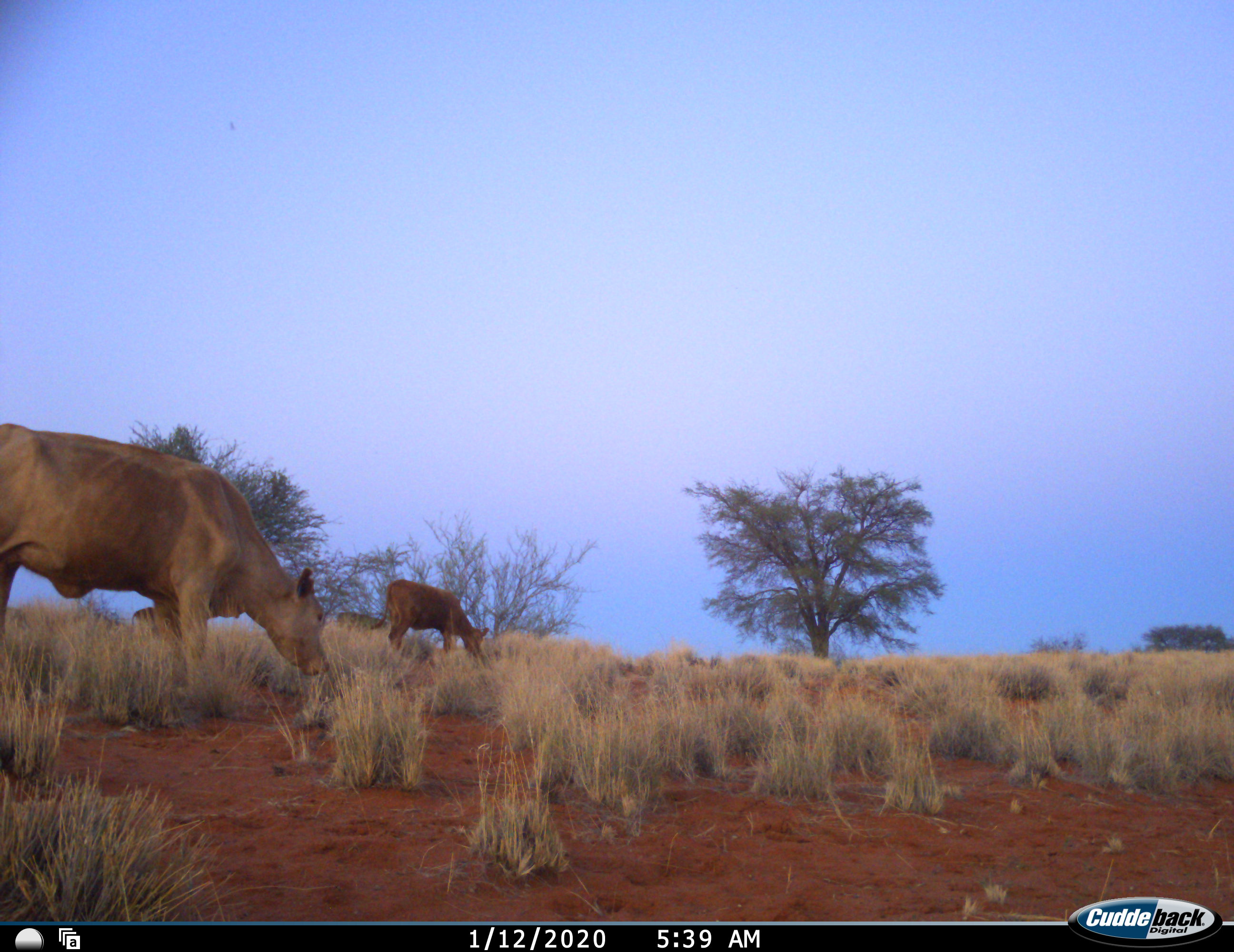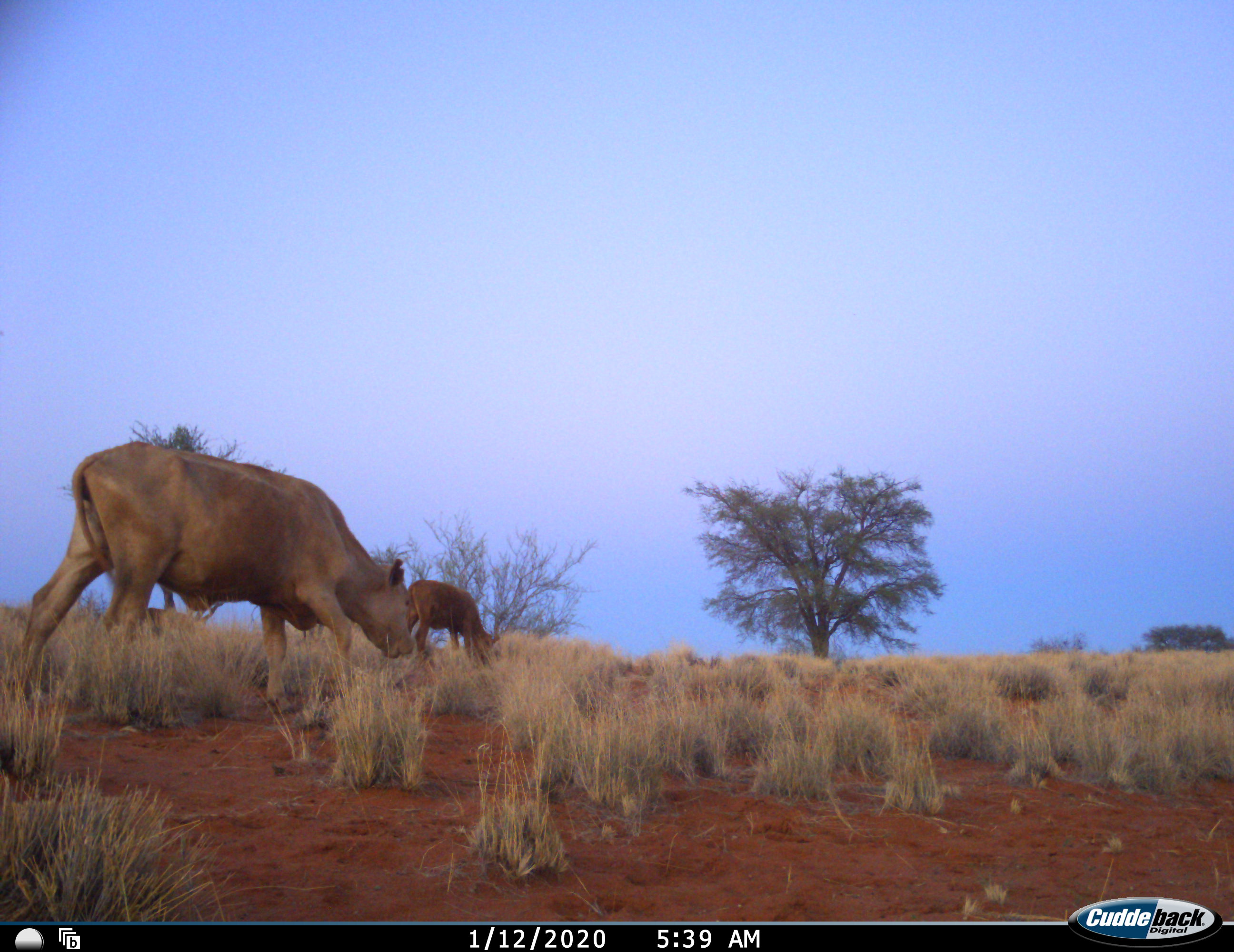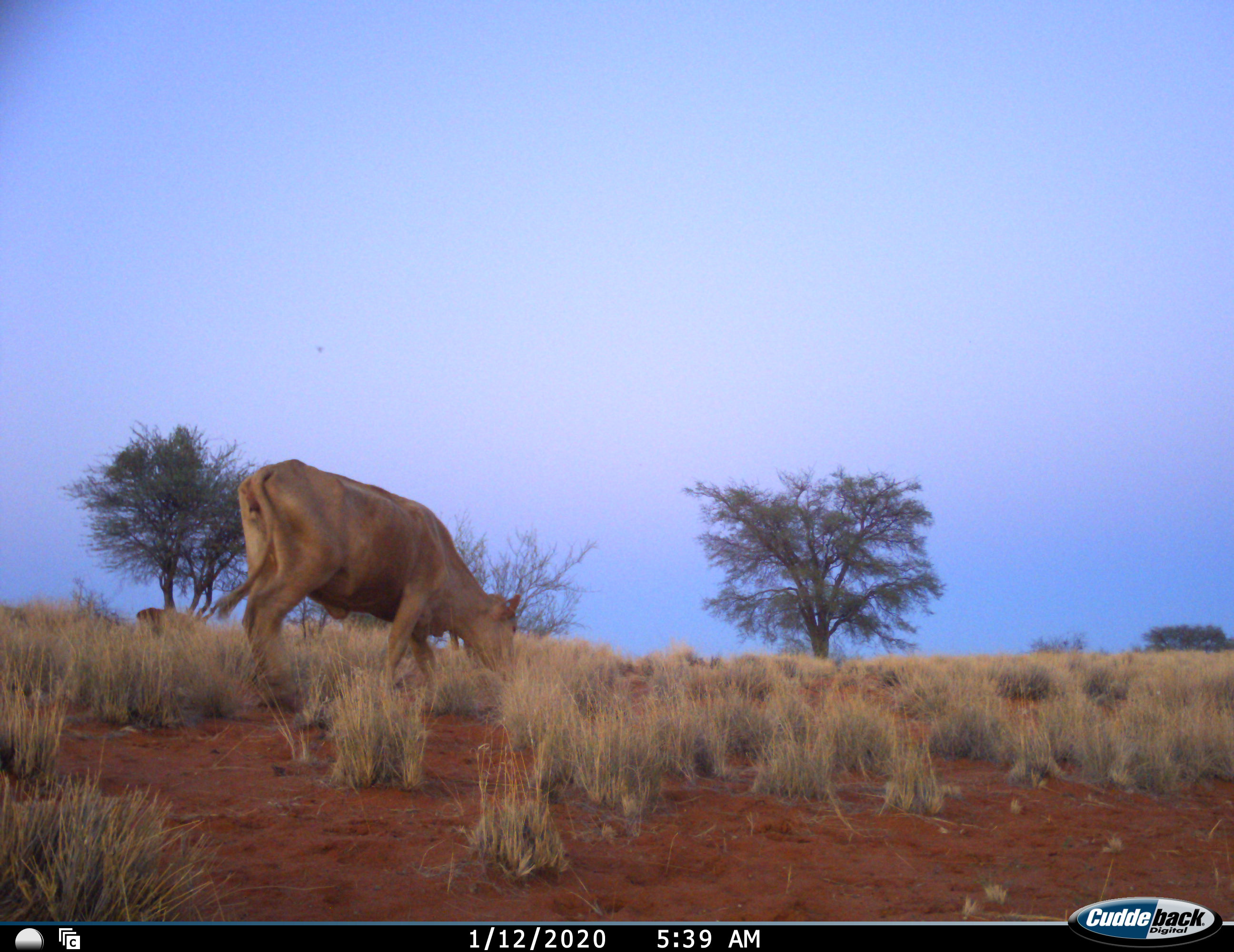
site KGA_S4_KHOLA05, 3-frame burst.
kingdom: Animalia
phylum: Chordata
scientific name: Vertebrata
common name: domestic animal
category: domesticanimal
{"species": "domesticanimal (domestic animal) (Vertebrata)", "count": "4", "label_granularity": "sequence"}